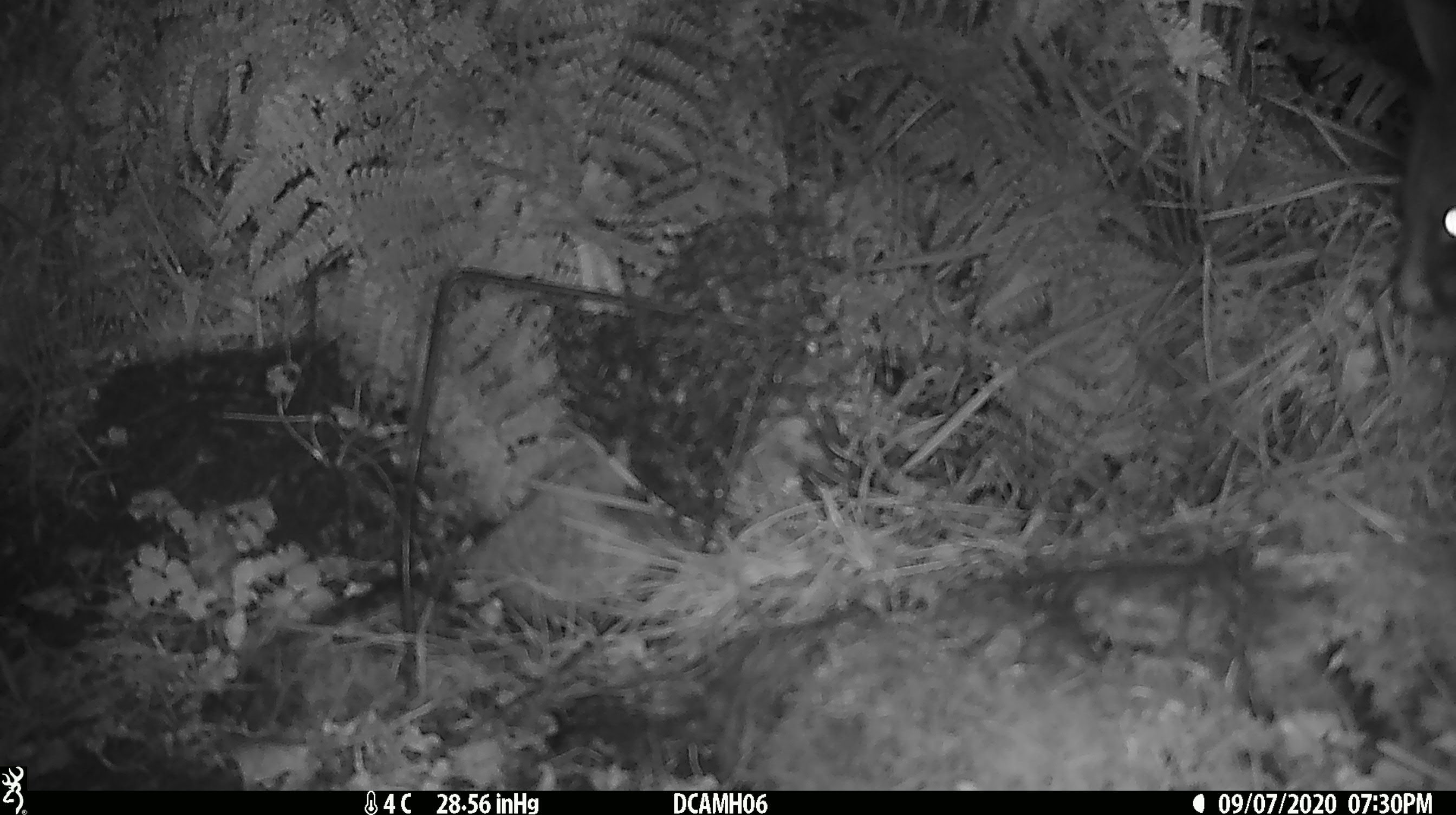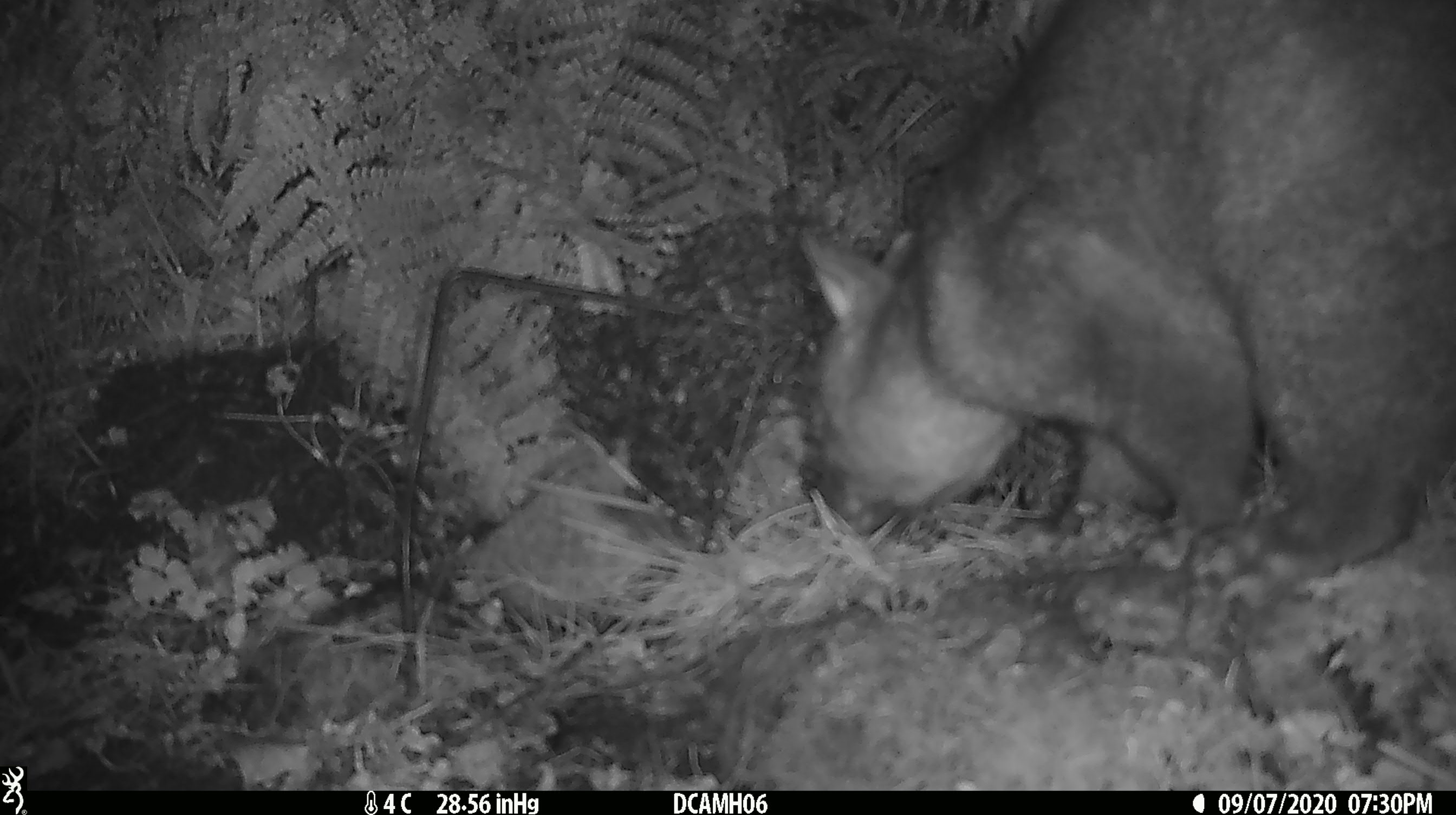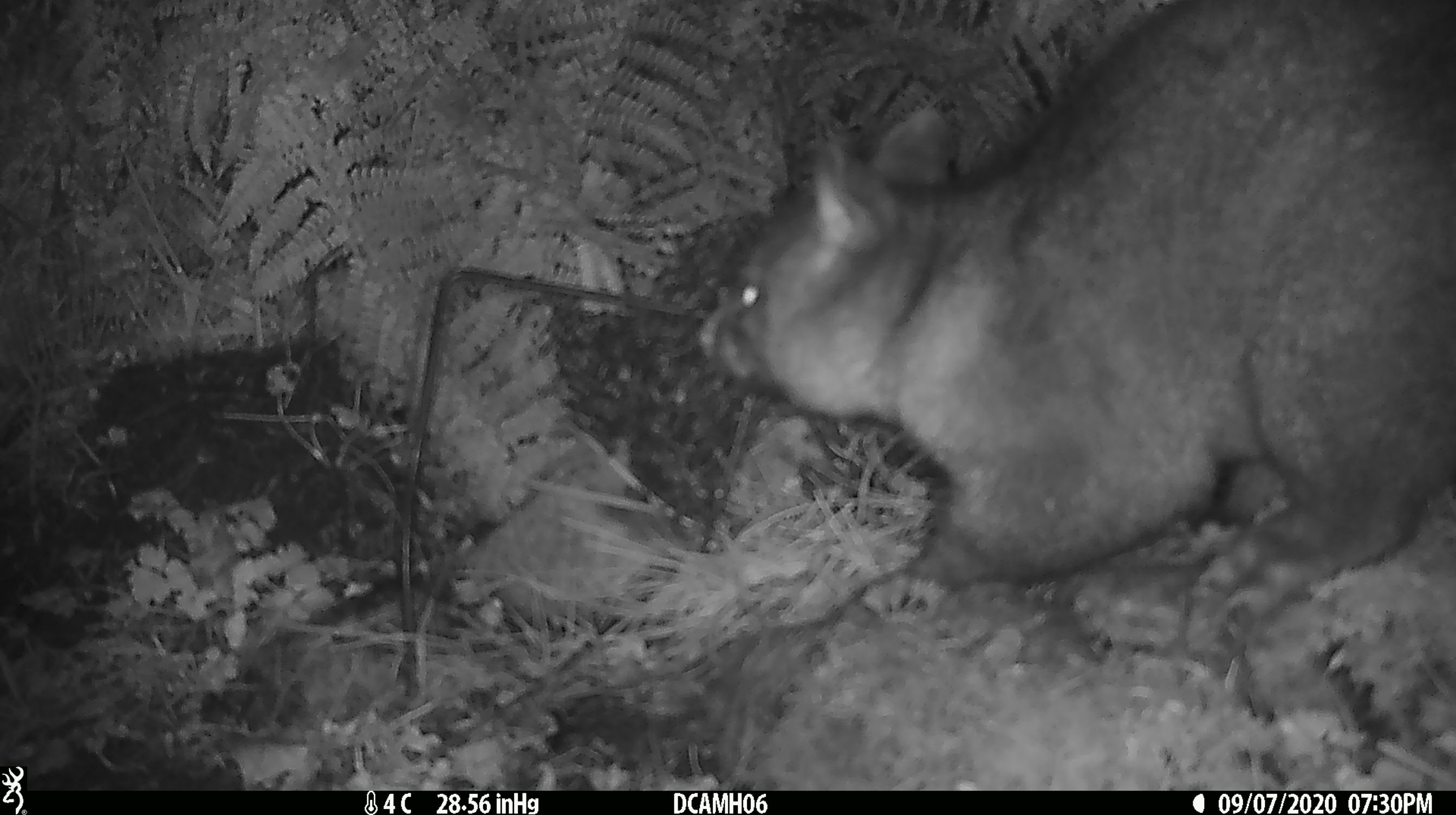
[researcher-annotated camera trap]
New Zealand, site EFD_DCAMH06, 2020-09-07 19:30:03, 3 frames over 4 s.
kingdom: Animalia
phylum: Chordata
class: Mammalia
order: Diprotodontia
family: Phalangeridae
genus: Trichosurus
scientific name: Trichosurus vulpecula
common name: common brushtail possum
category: possum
Possum (common brushtail possum) (Trichosurus vulpecula).